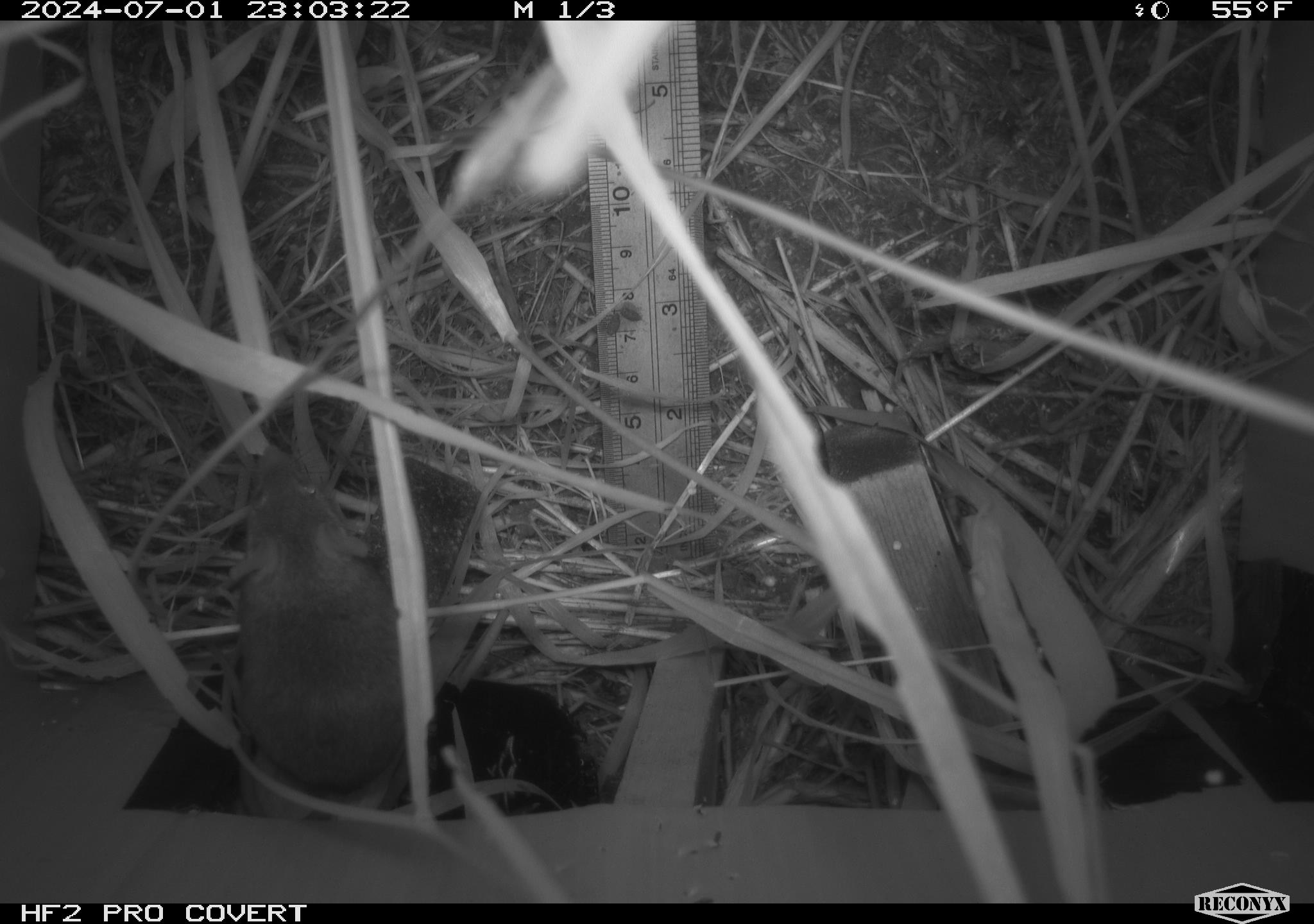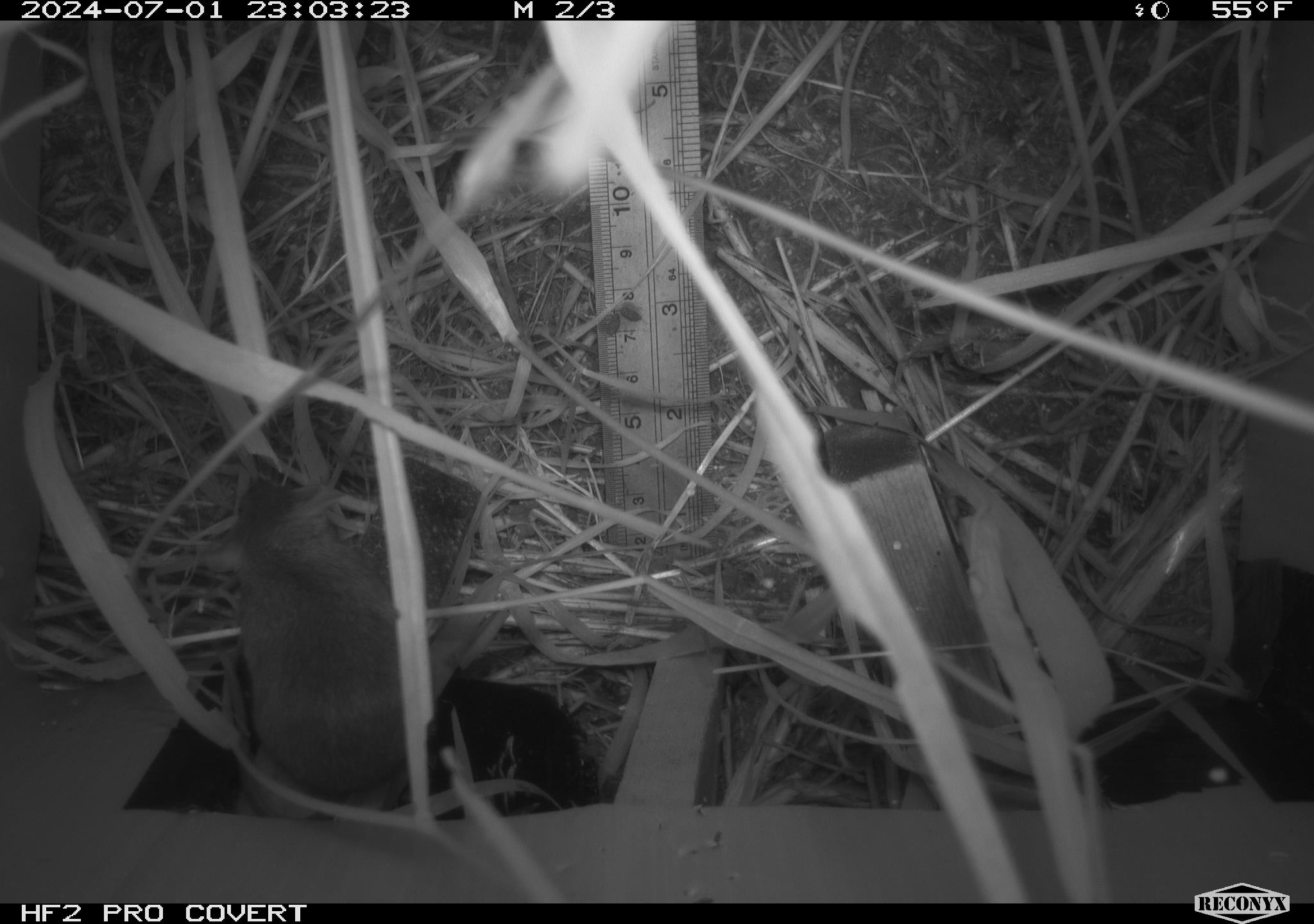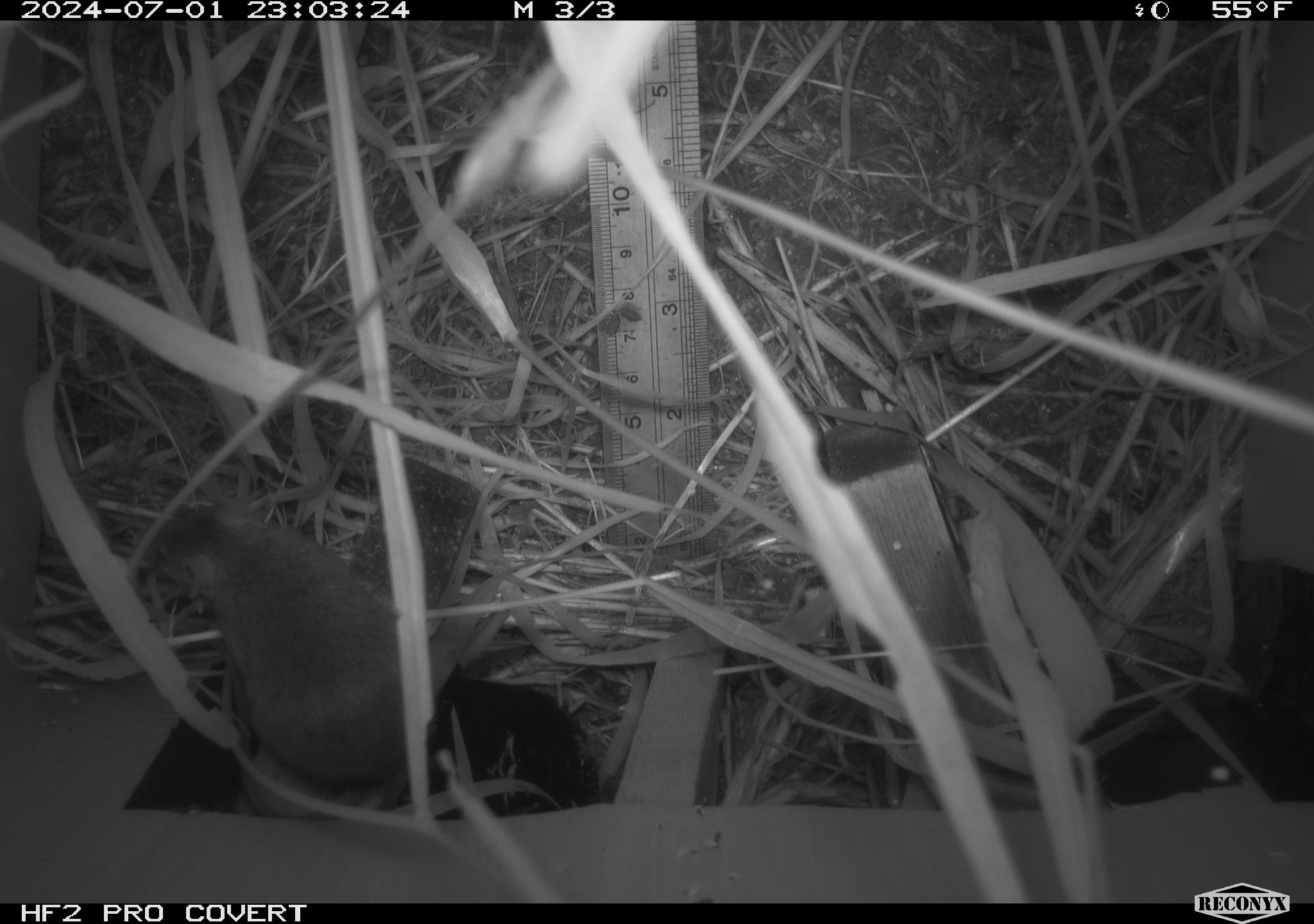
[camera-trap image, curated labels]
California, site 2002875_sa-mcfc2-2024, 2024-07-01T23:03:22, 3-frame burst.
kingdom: Animalia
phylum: Chordata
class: Mammalia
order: Rodentia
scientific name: Rodentia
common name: rodent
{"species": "rodent (Rodentia)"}